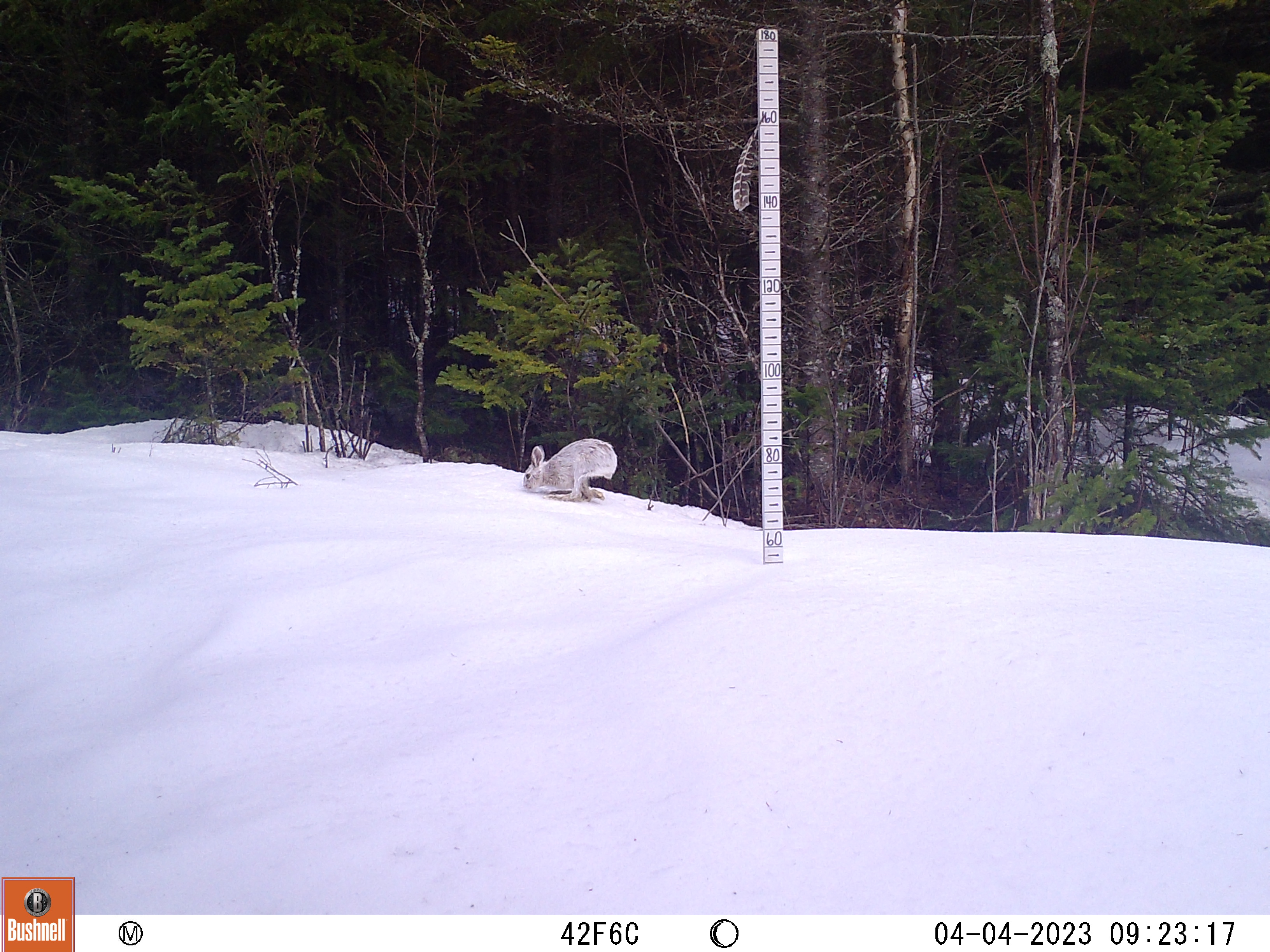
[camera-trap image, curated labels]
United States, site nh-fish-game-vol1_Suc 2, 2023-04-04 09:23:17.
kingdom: Animalia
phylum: Chordata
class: Mammalia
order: Lagomorpha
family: Leporidae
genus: Lepus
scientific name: Lepus americanus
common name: snowshoe hare